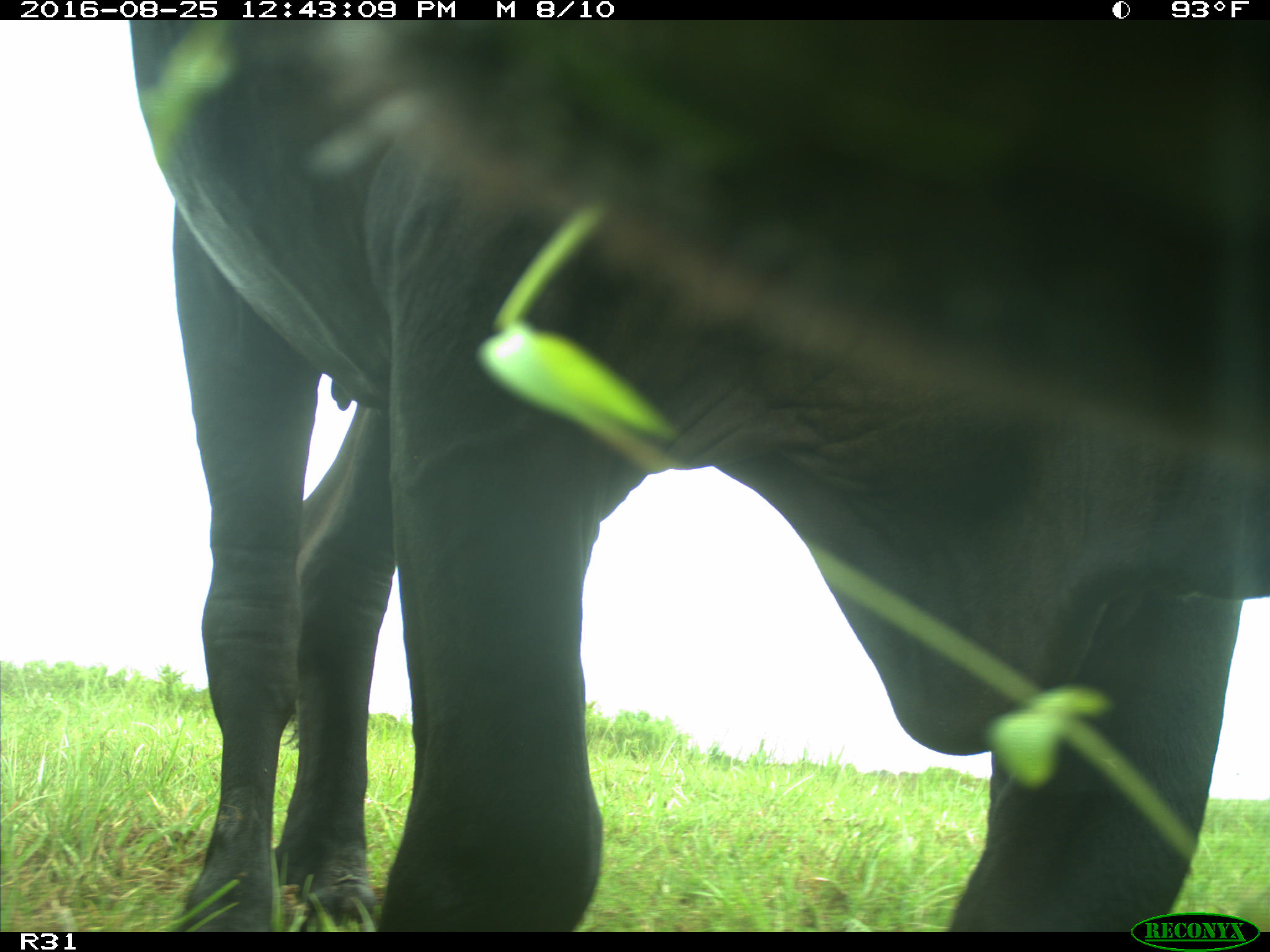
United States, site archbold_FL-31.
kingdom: Animalia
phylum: Chordata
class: Mammalia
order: Artiodactyla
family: Bovidae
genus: Bos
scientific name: Bos taurus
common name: domestic cow